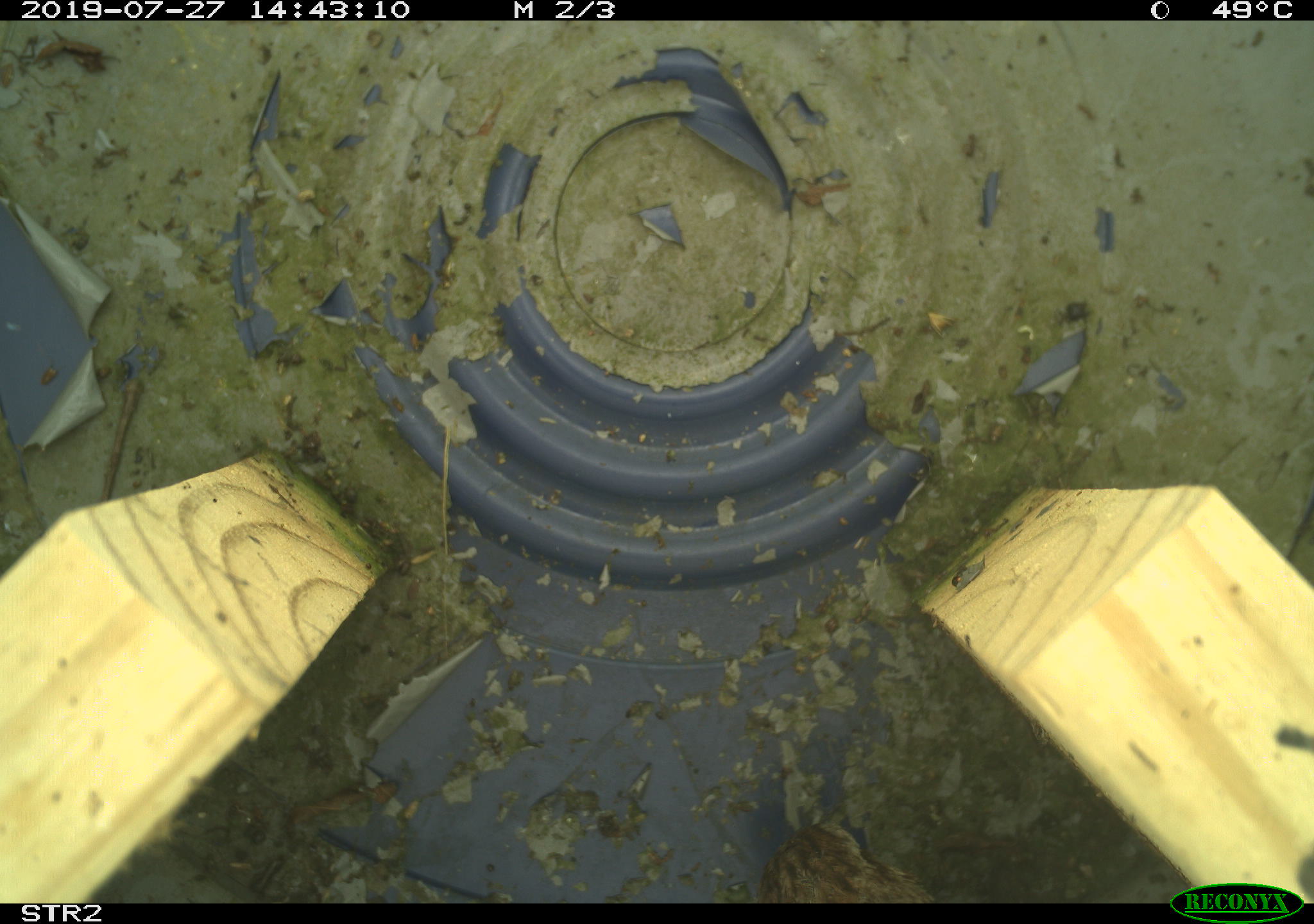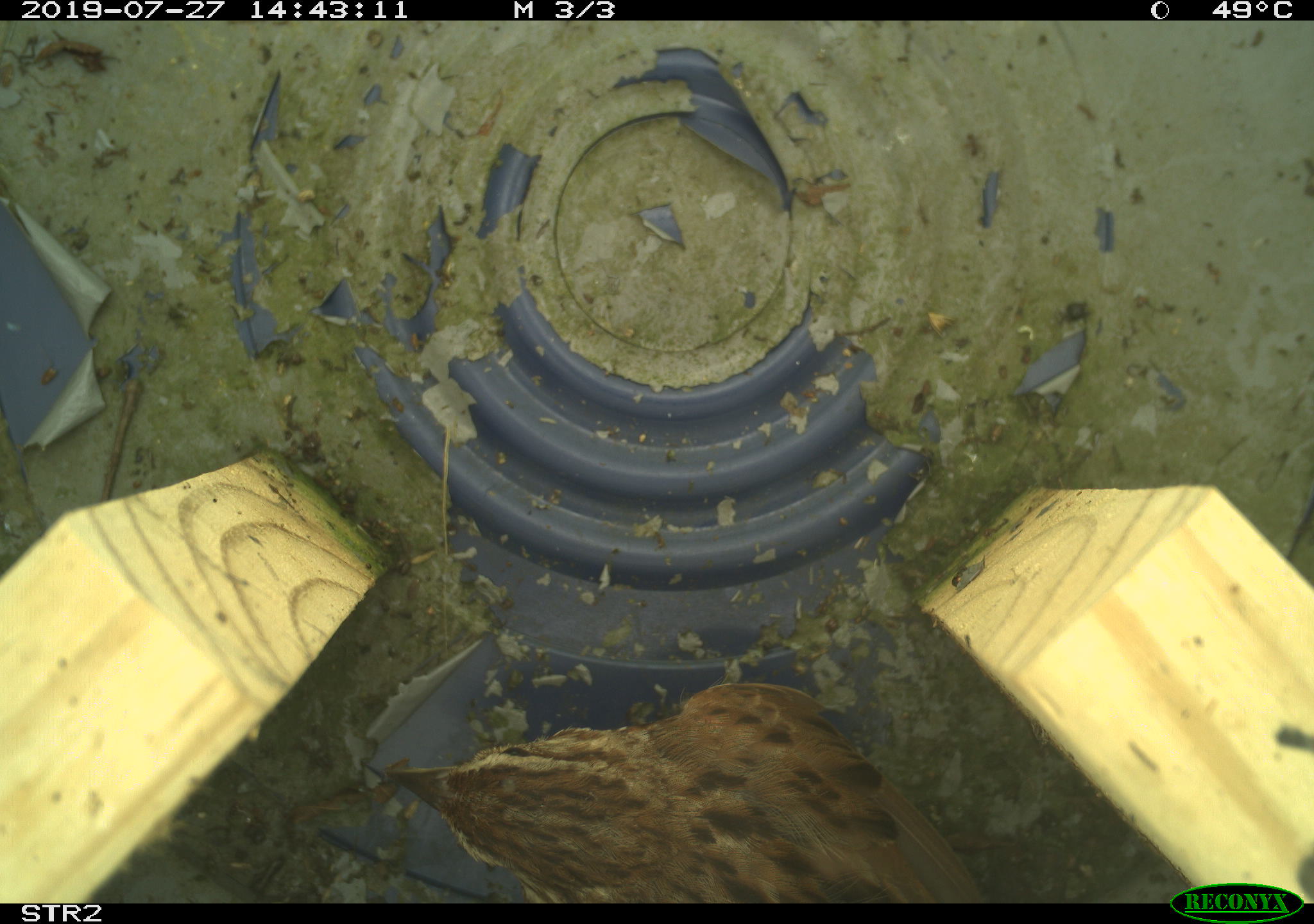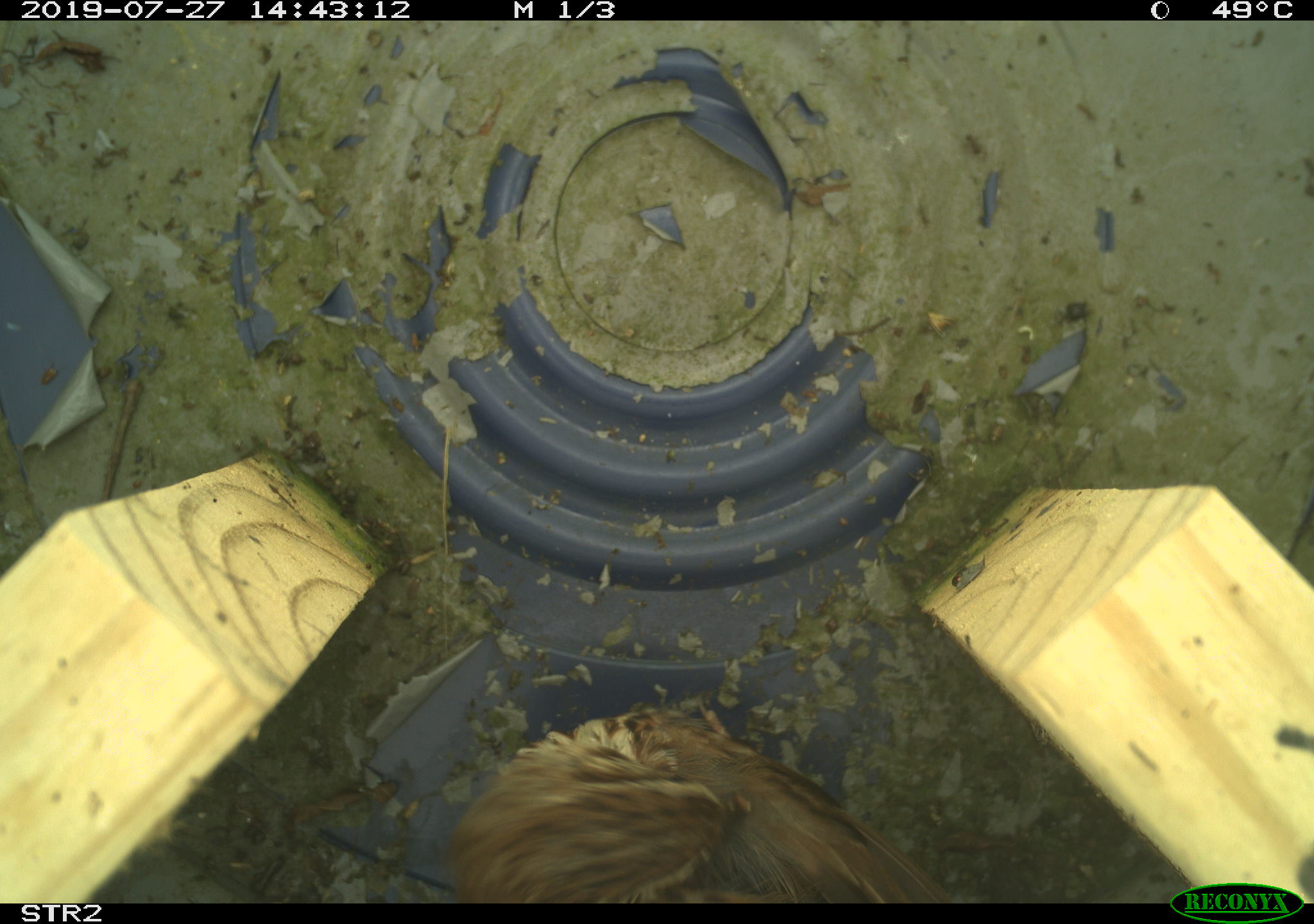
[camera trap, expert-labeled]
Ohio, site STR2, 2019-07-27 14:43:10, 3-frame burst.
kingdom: Animalia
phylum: Chordata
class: Aves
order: Passeriformes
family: Passerellidae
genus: Melospiza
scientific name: Melospiza melodia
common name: song sparrow